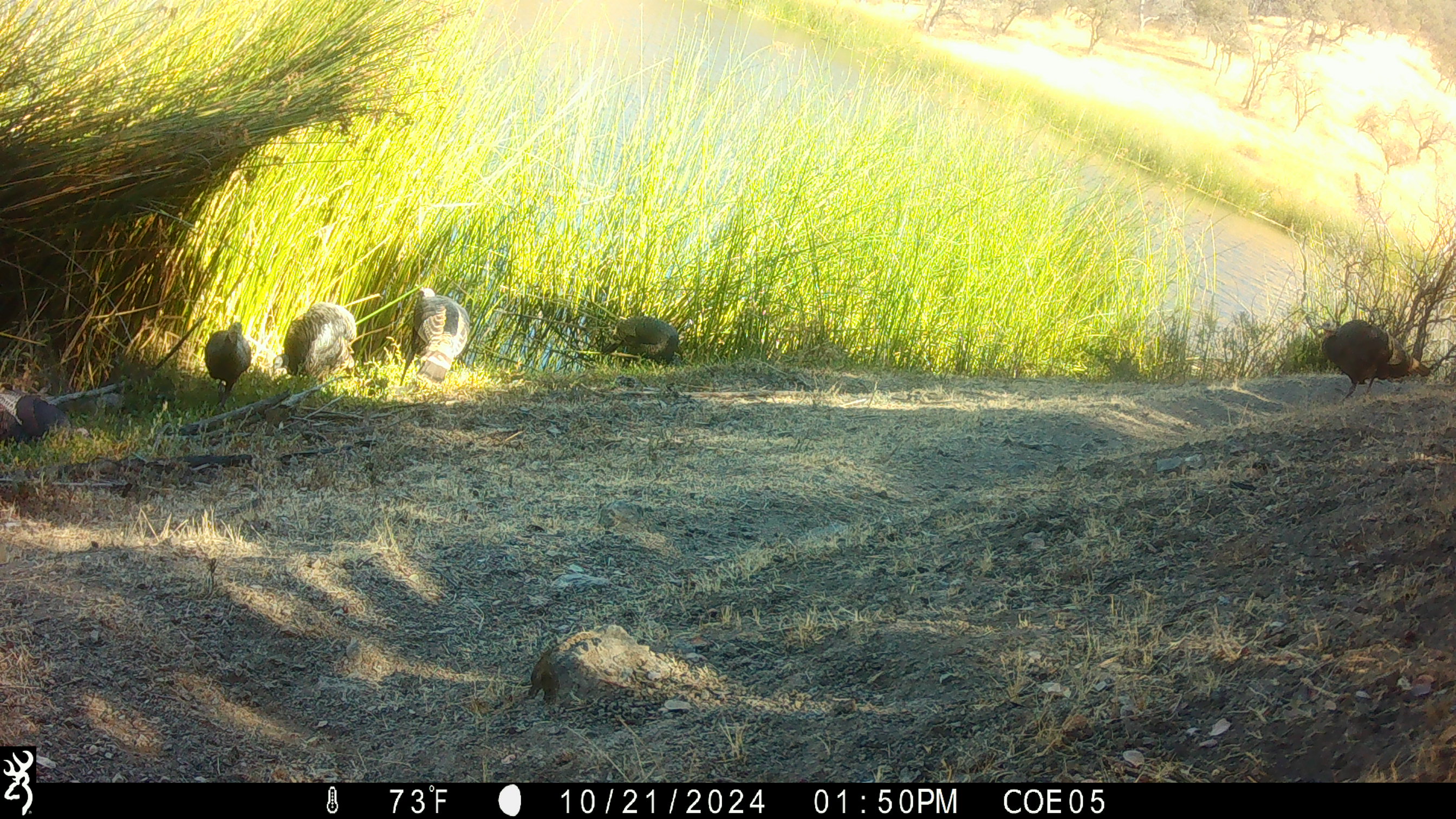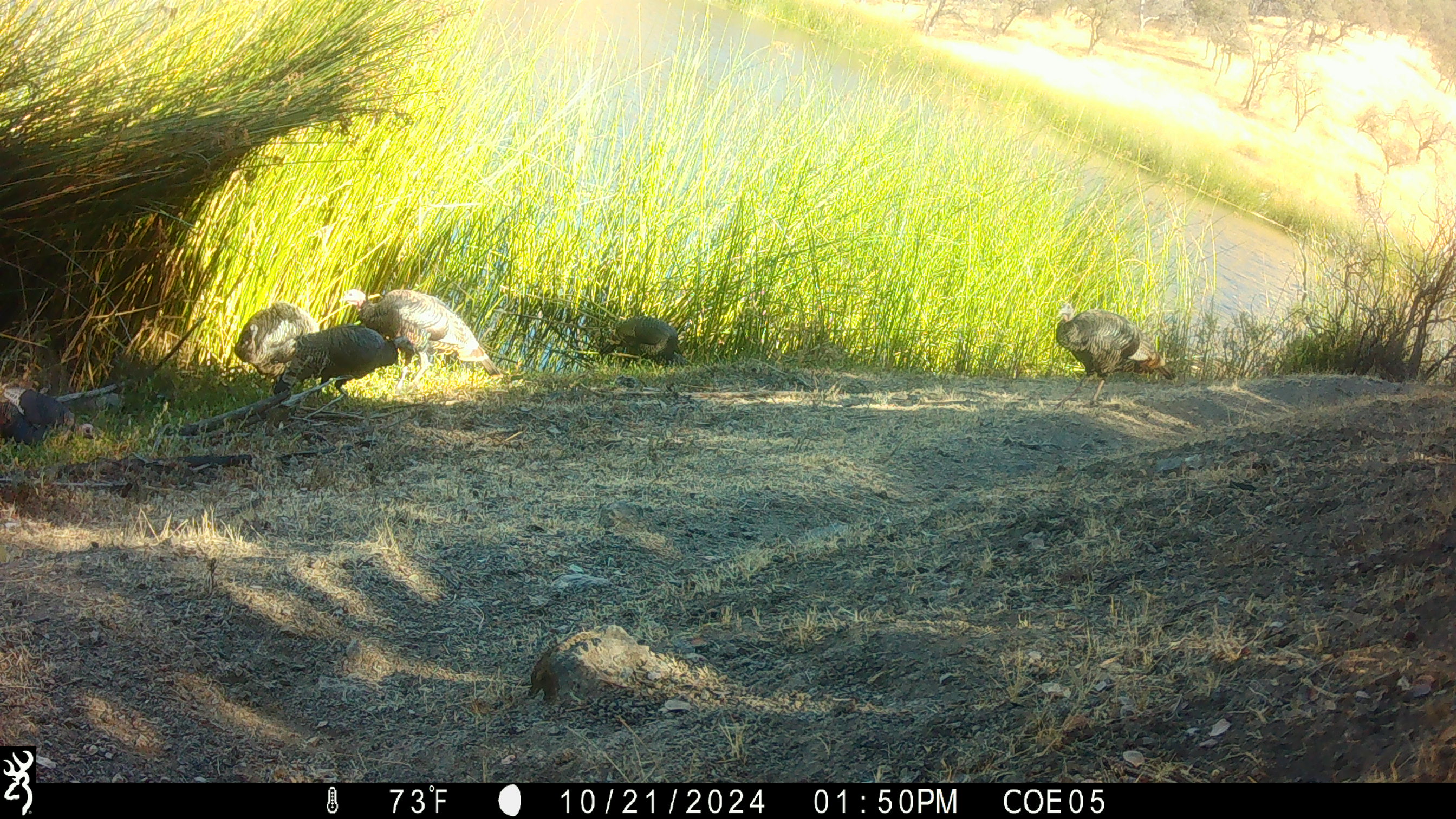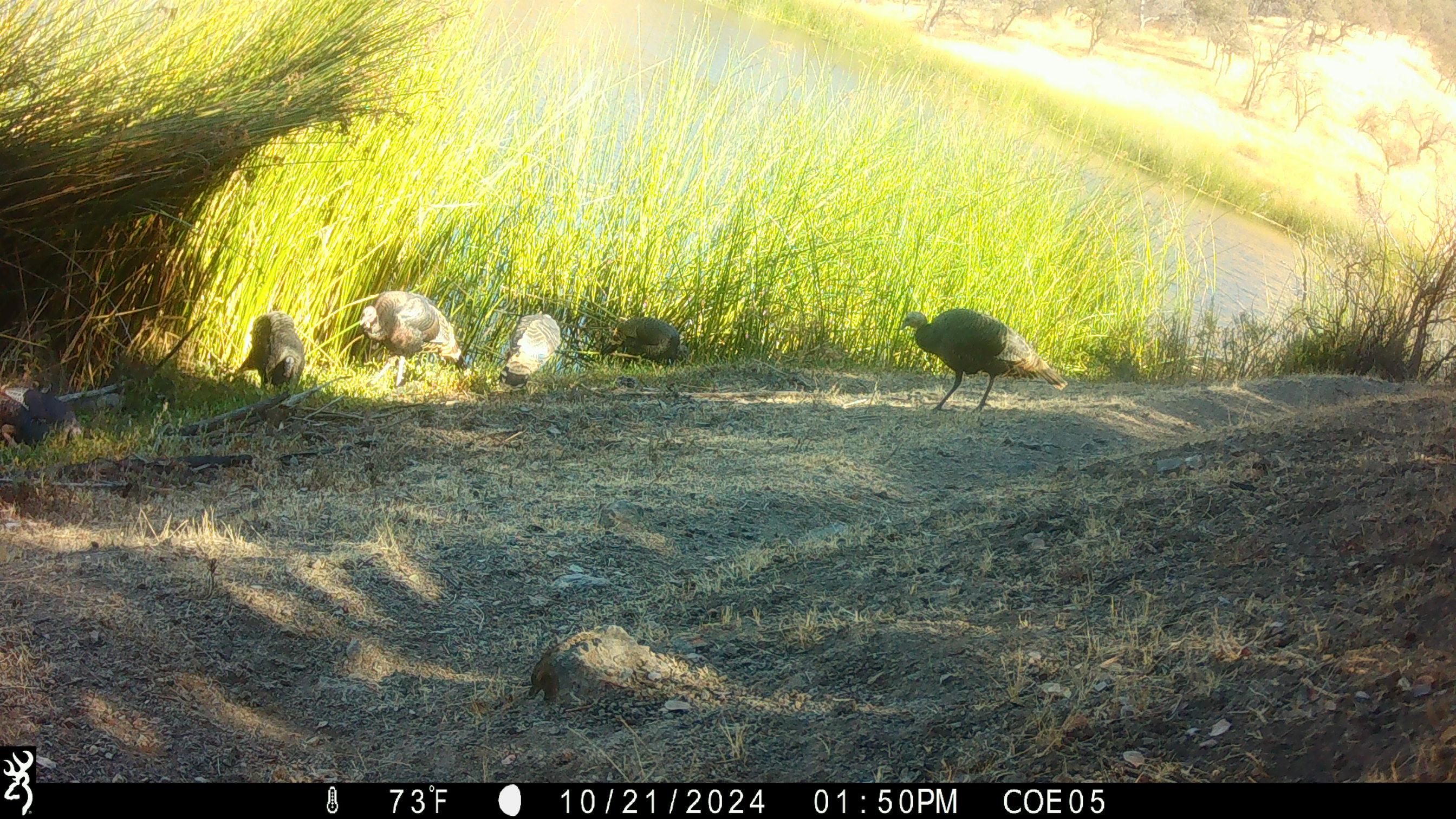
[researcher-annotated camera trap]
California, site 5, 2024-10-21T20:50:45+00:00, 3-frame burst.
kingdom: Animalia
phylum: Chordata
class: Aves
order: Galliformes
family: Phasianidae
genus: Meleagris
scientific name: Meleagris gallopavo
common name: turkey